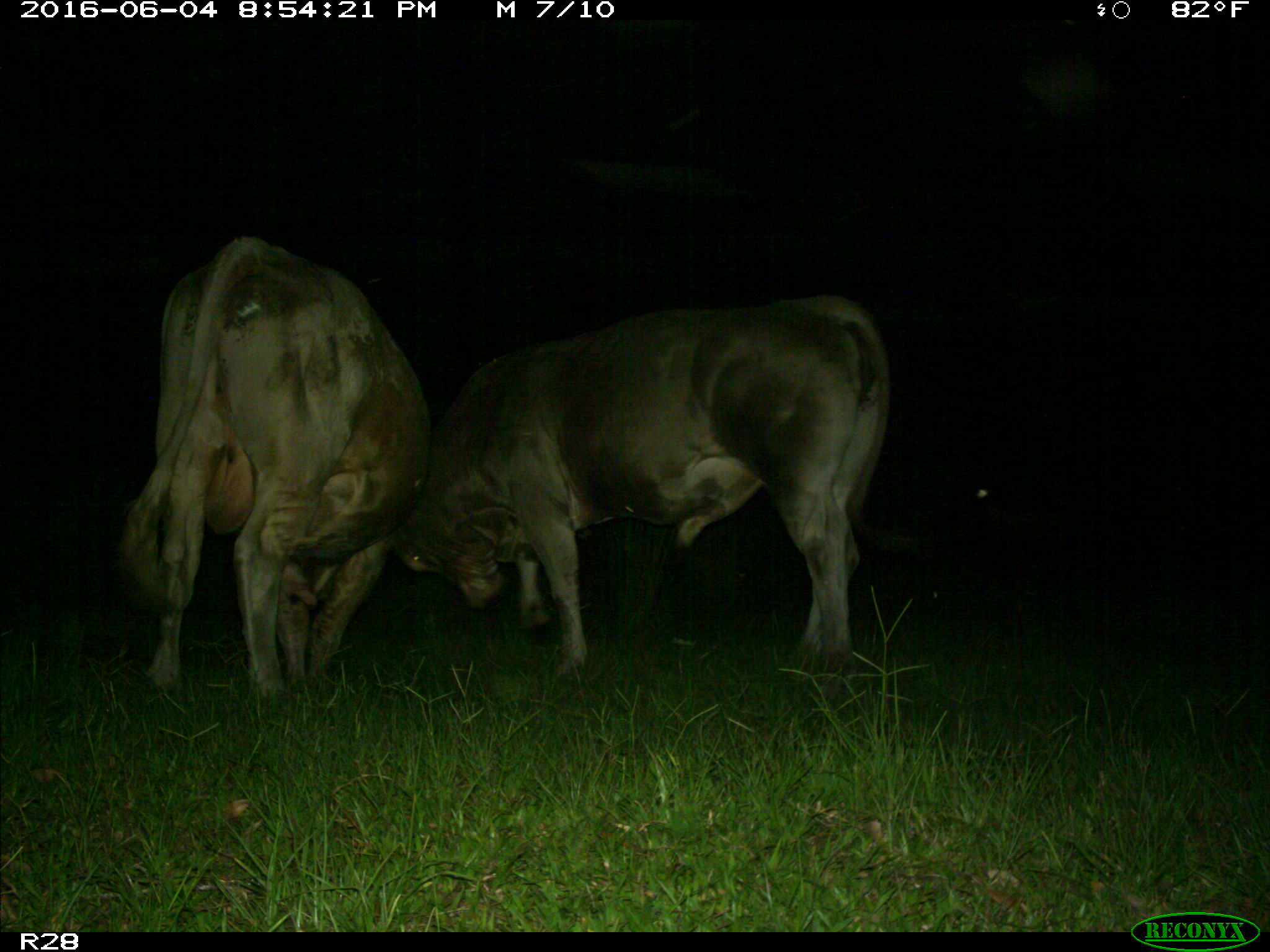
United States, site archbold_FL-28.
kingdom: Animalia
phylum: Chordata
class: Mammalia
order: Artiodactyla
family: Bovidae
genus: Bos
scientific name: Bos taurus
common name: domestic cow